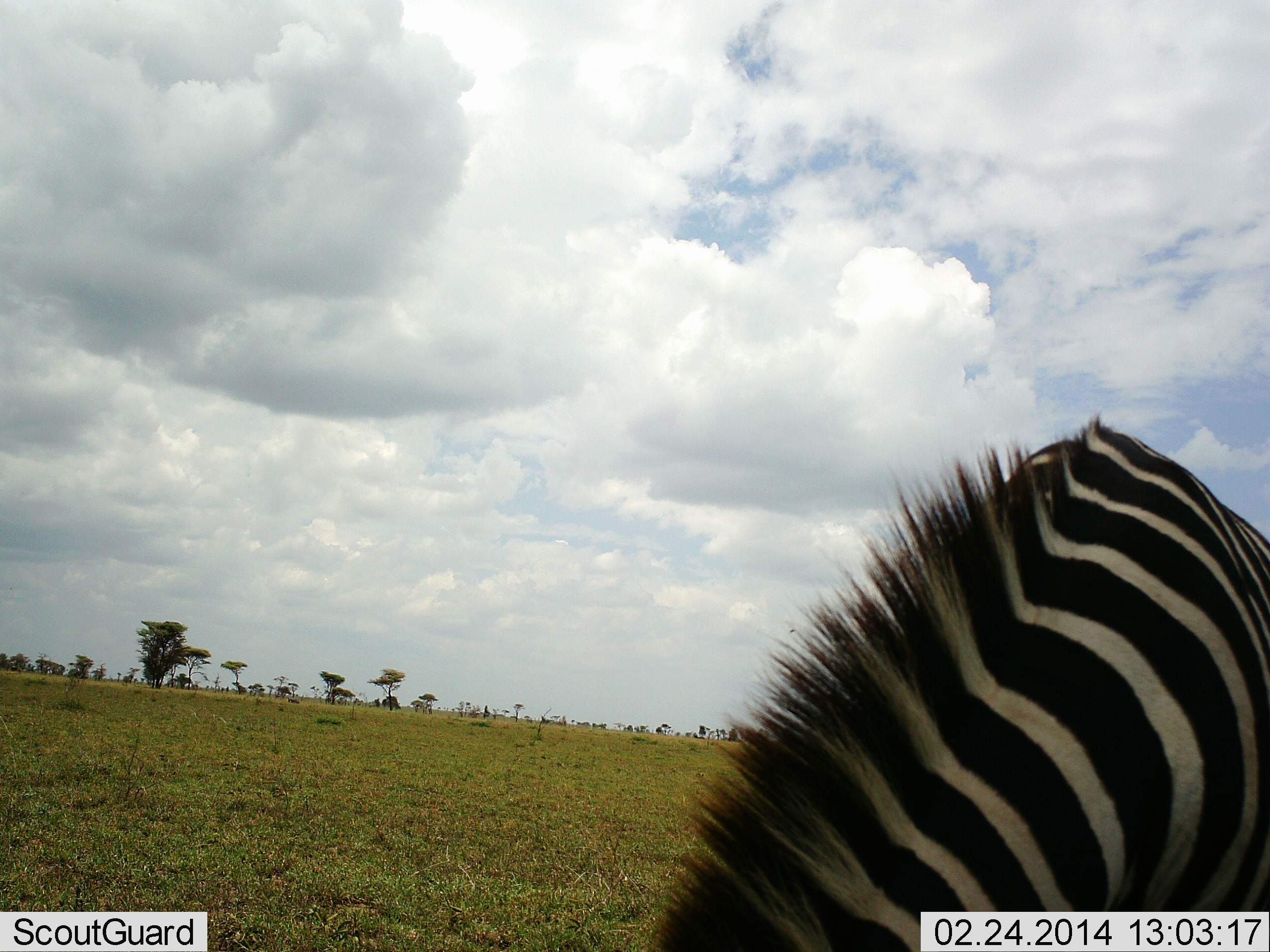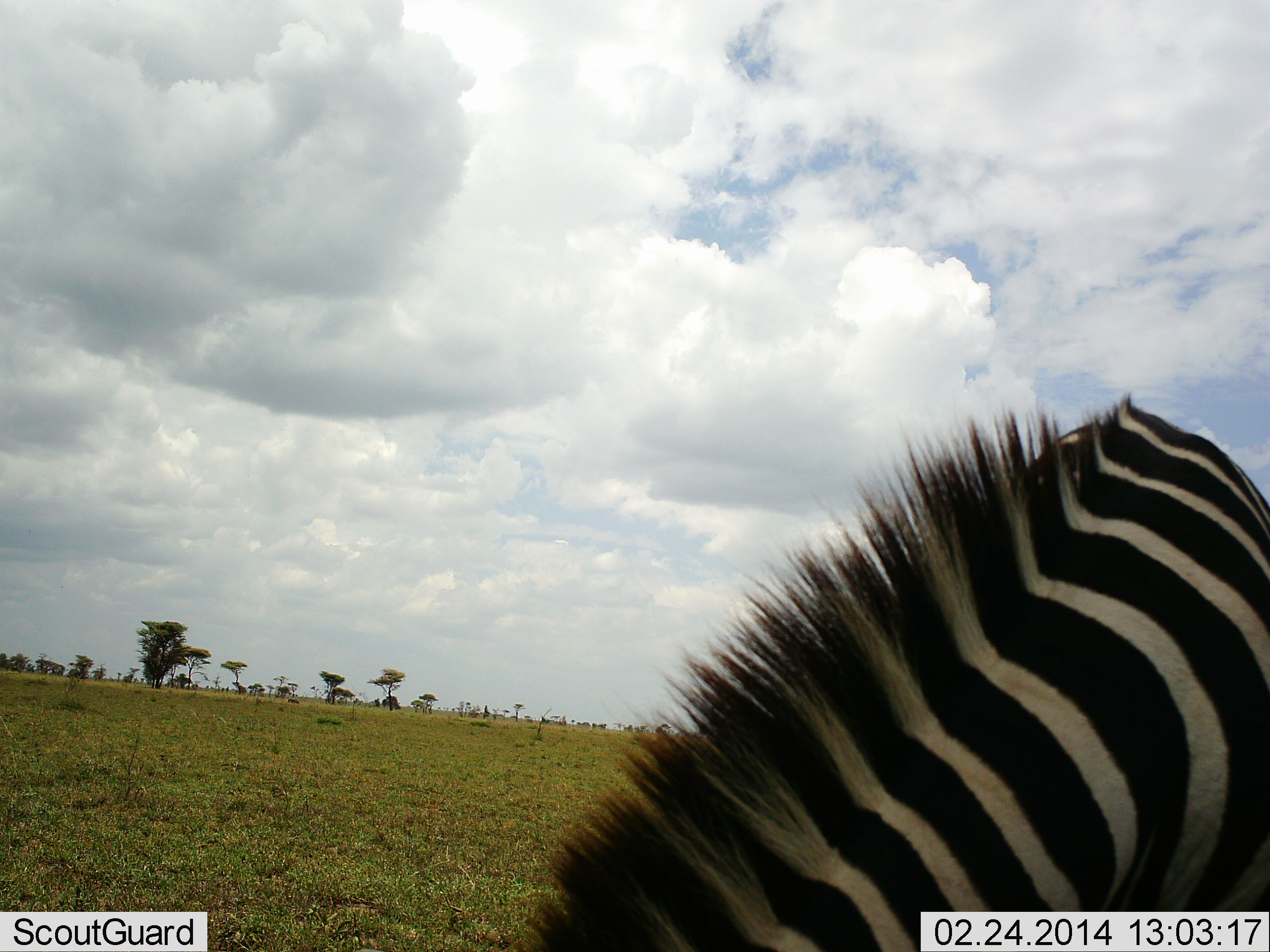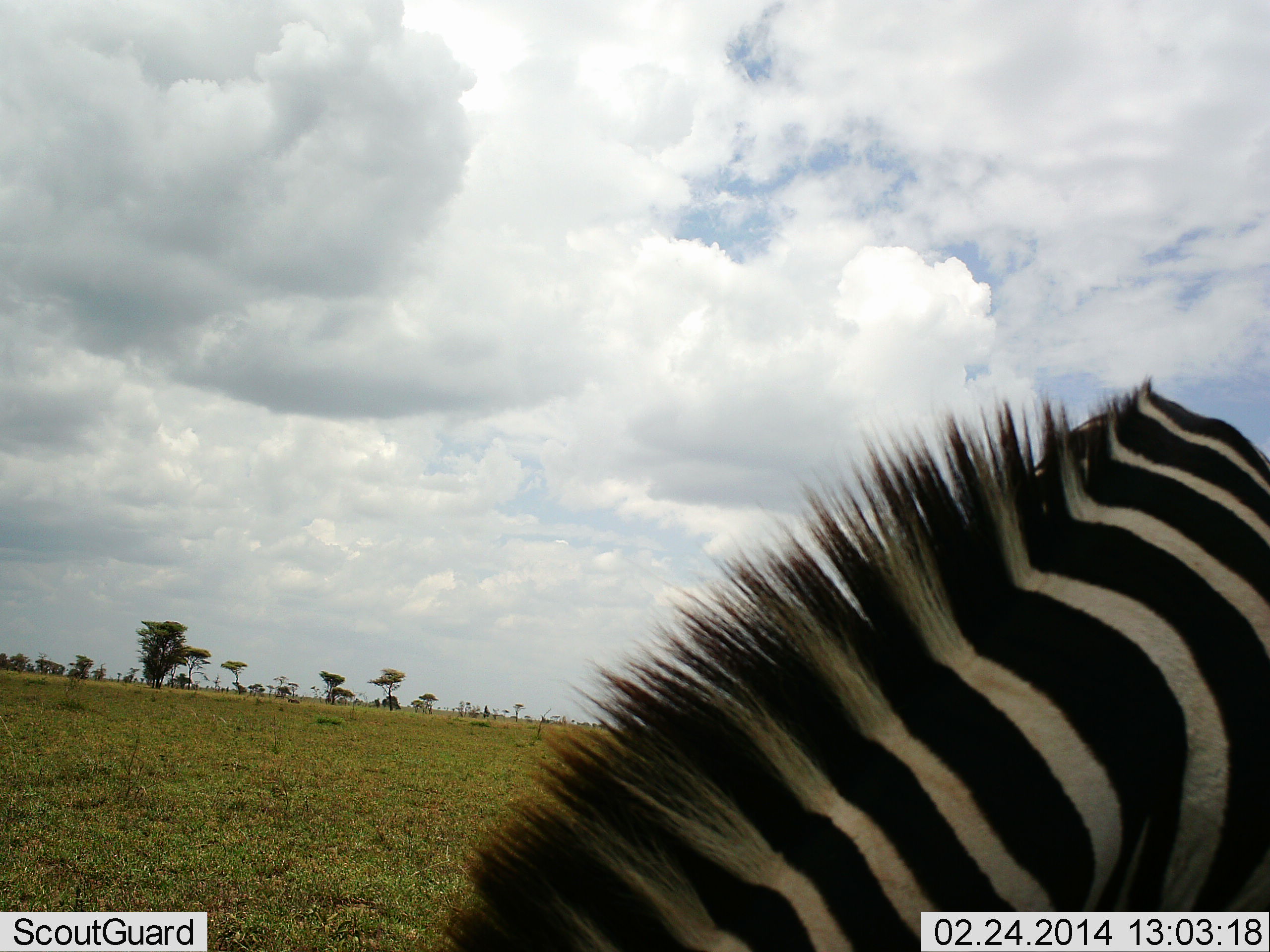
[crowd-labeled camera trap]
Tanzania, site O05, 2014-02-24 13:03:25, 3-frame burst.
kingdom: Animalia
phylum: Chordata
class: Mammalia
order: Perissodactyla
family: Equidae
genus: Equus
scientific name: Equus quagga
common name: plains zebra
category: zebra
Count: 1.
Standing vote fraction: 26%.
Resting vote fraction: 0%.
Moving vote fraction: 8%.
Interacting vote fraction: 3%.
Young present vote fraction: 0%.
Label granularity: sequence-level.